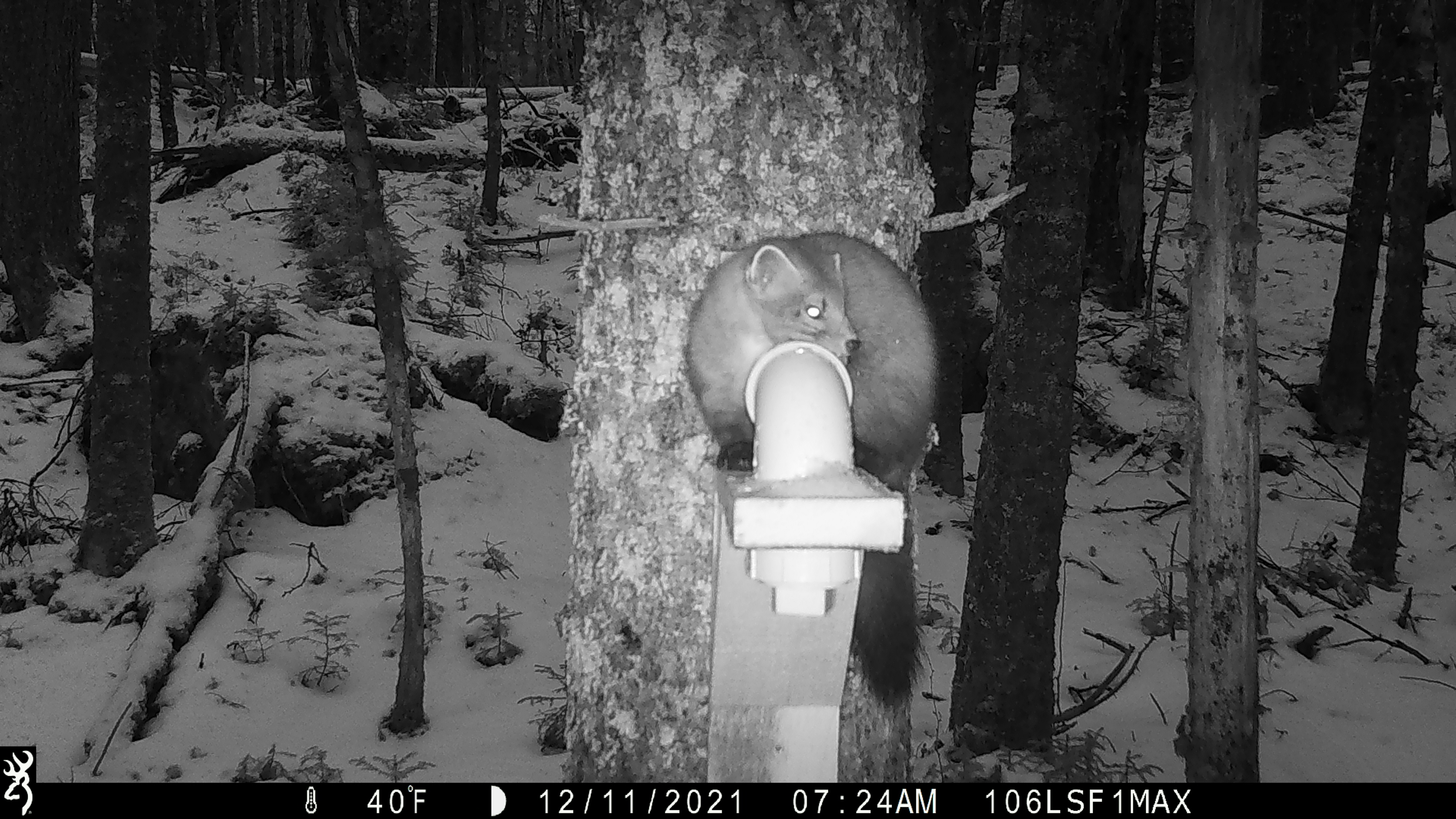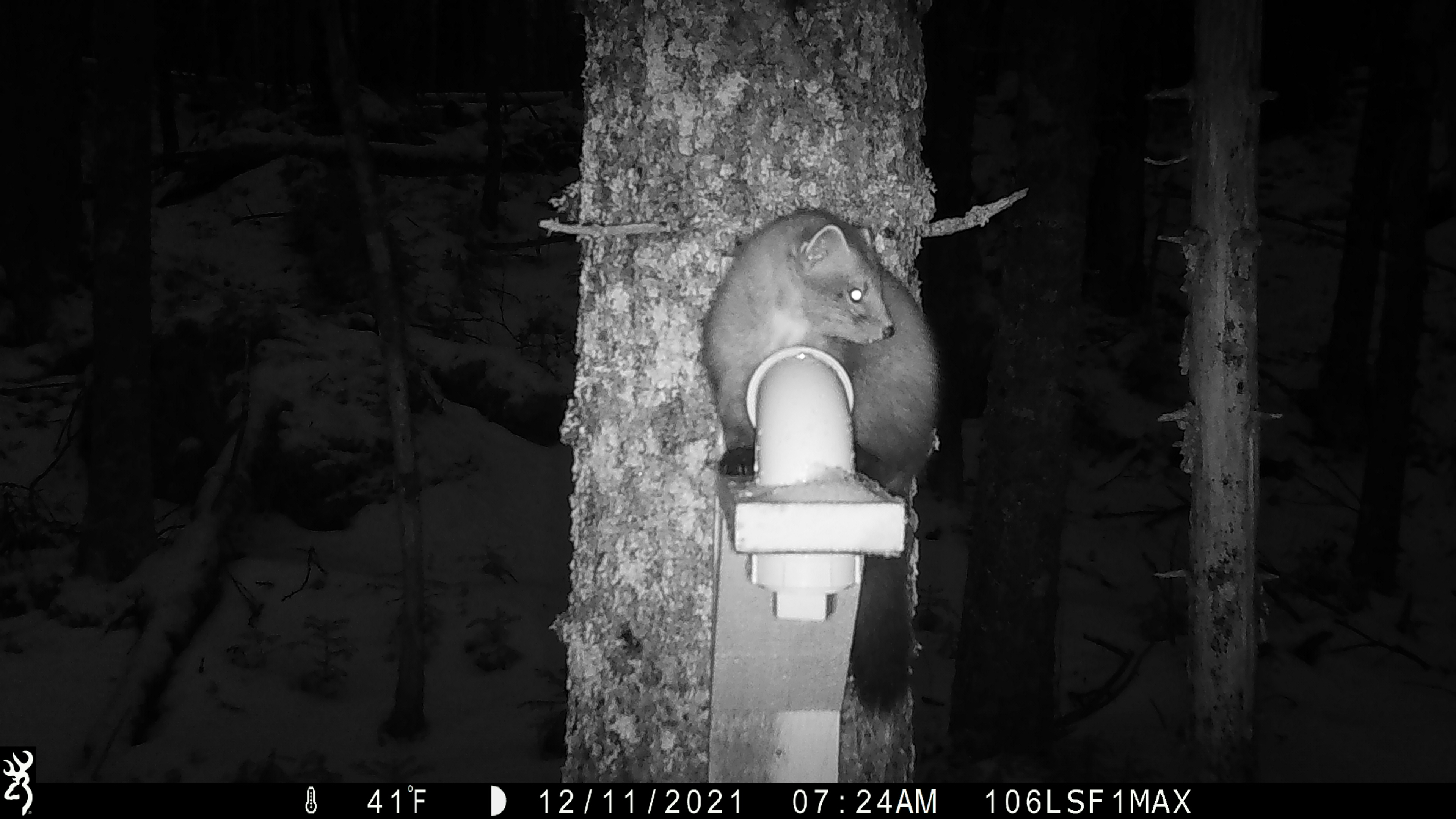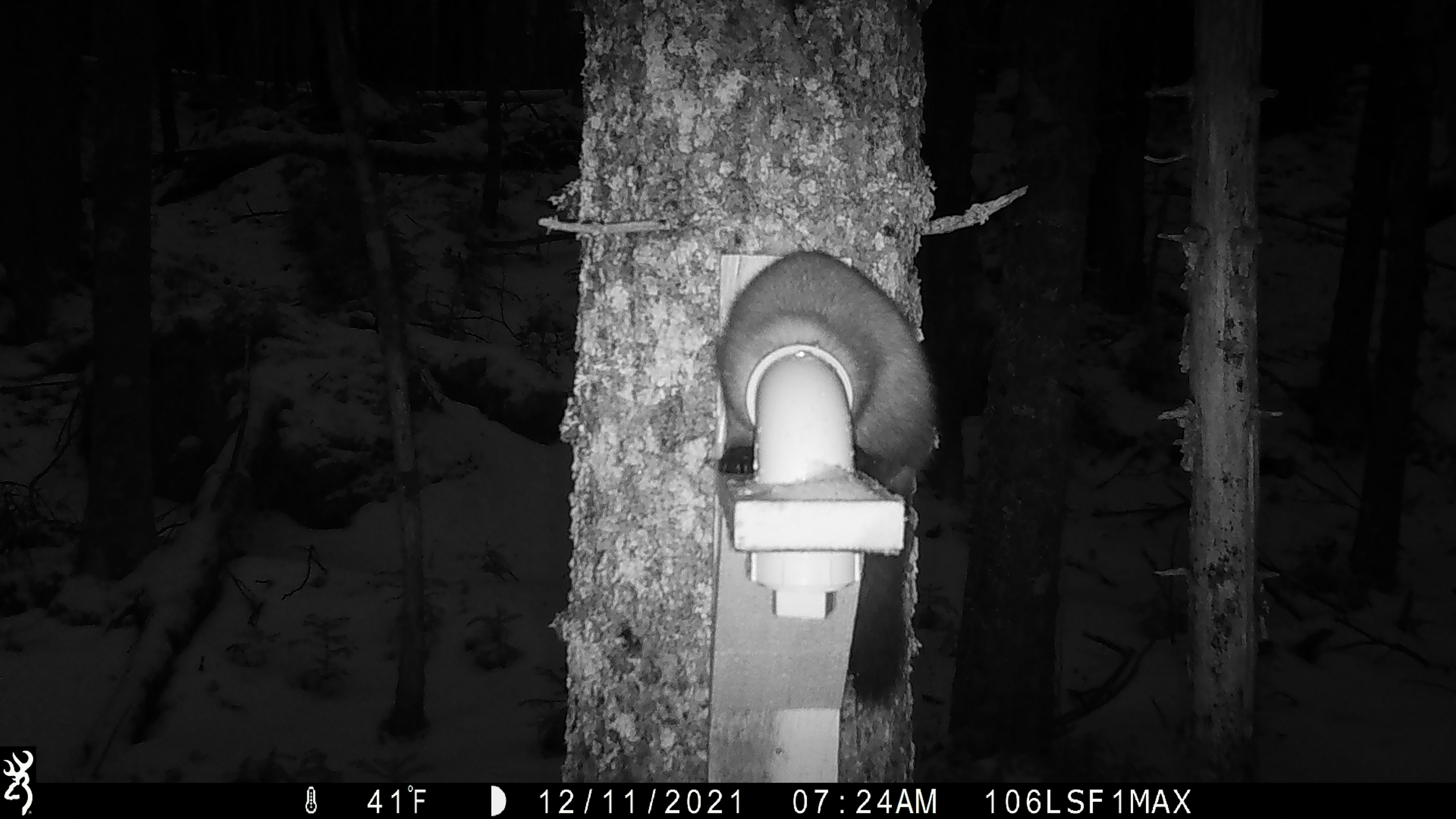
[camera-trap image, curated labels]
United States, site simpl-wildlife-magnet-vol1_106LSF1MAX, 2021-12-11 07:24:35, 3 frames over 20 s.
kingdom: Animalia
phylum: Chordata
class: Mammalia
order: Carnivora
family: Mustelidae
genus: Martes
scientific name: Martes americana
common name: american marten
American marten (Martes americana).